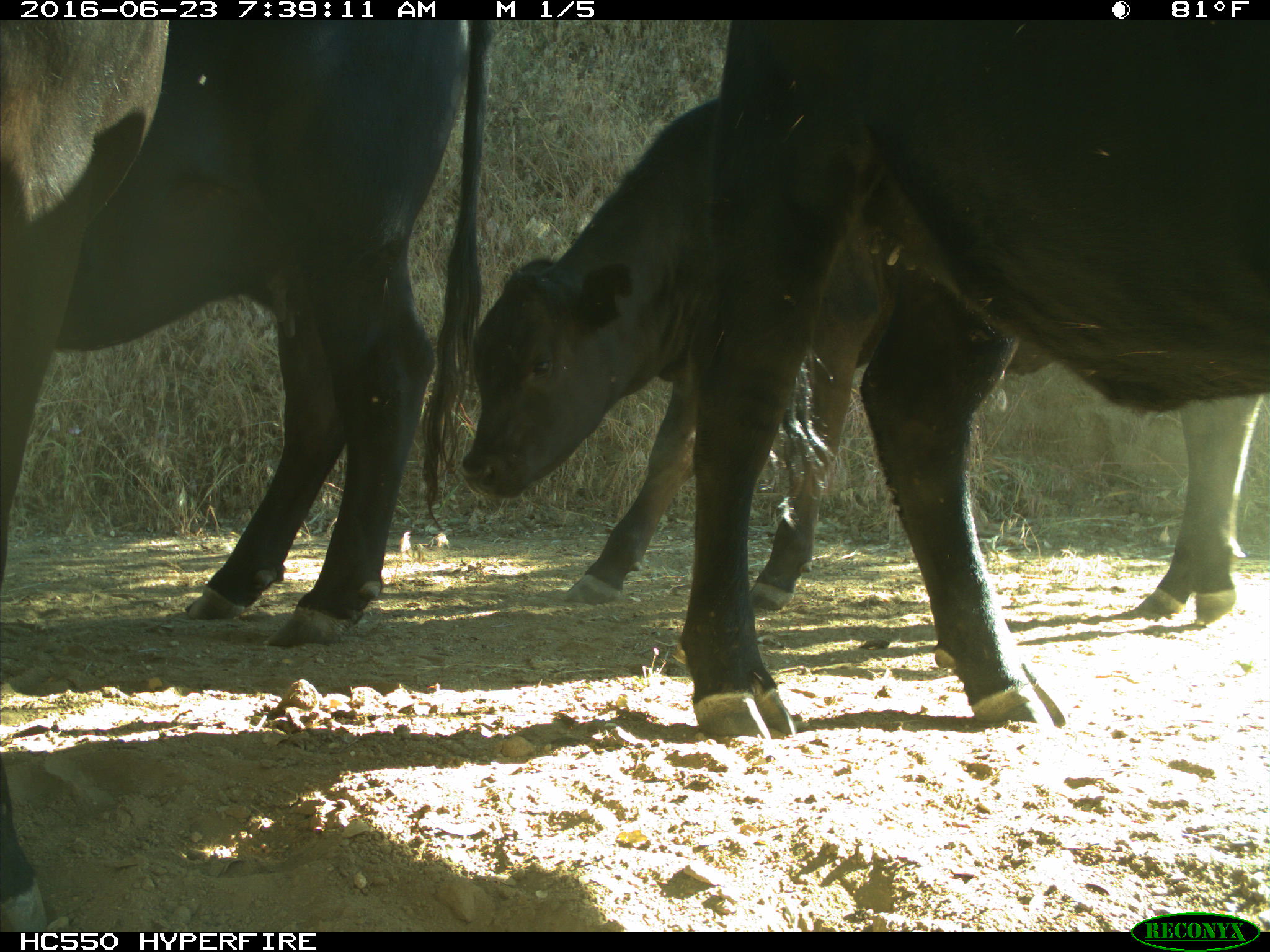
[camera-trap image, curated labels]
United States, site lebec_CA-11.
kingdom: Animalia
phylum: Chordata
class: Mammalia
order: Artiodactyla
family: Bovidae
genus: Bos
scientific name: Bos taurus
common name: domestic cow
Bos taurus (domestic cow).